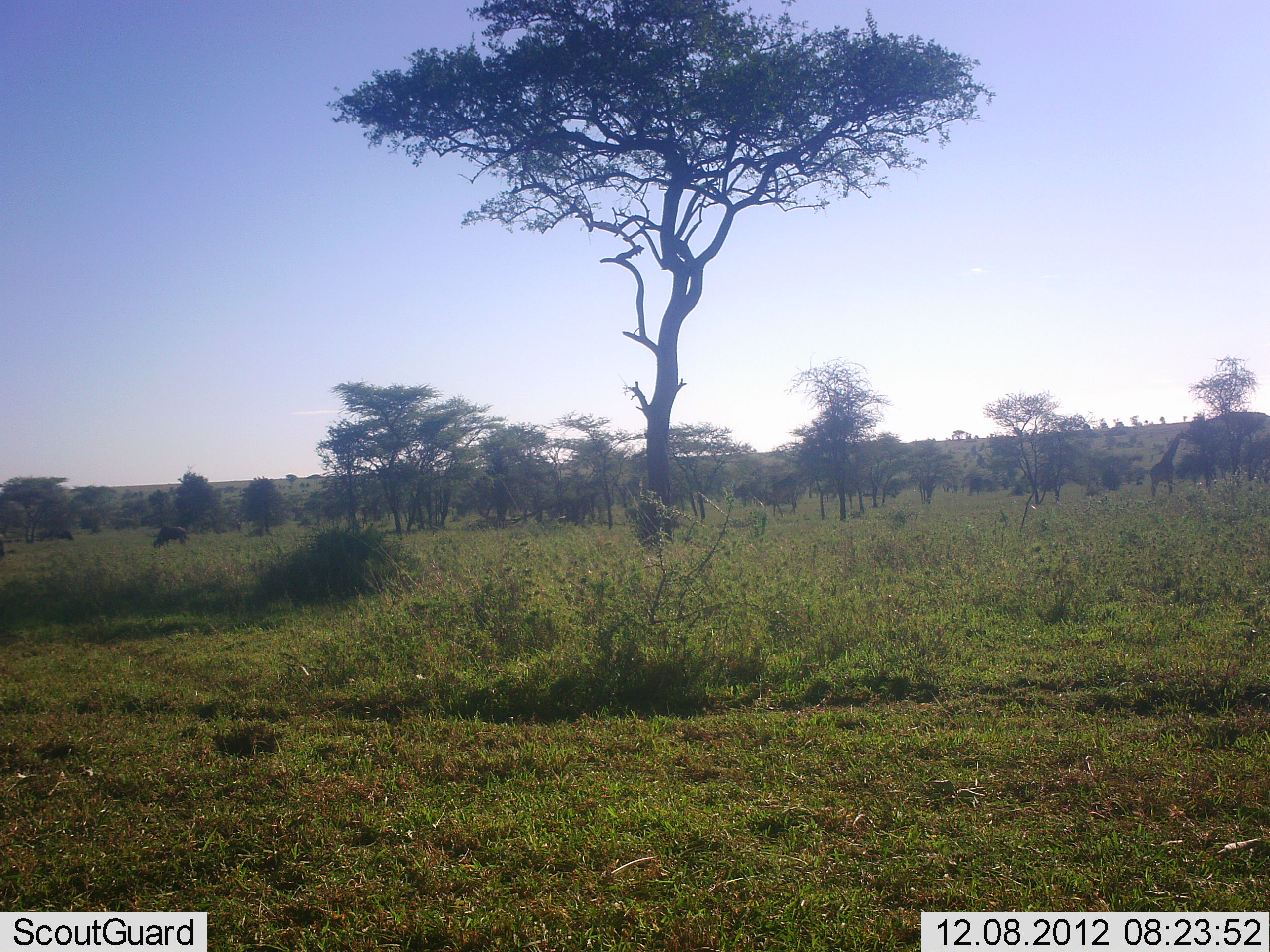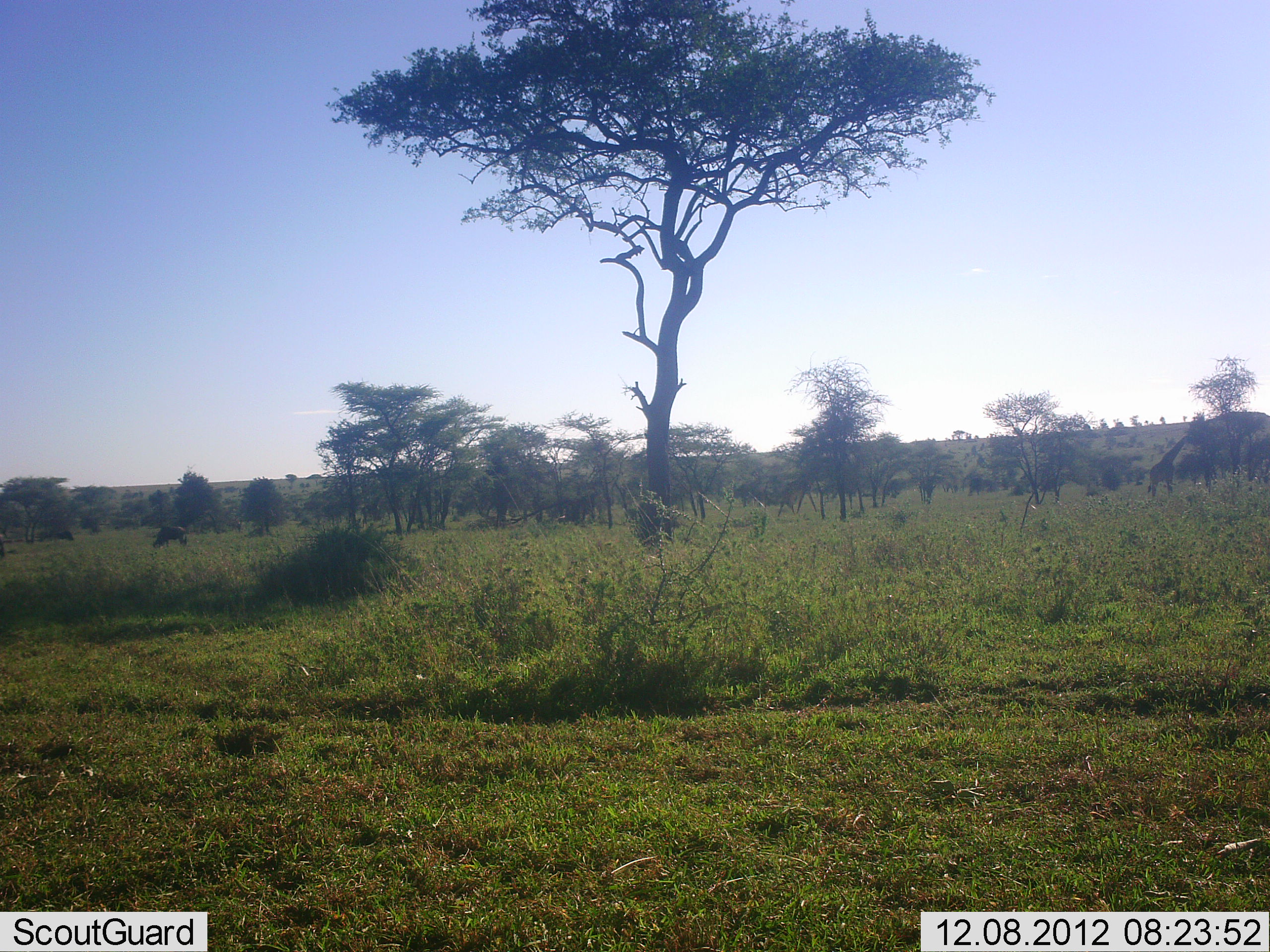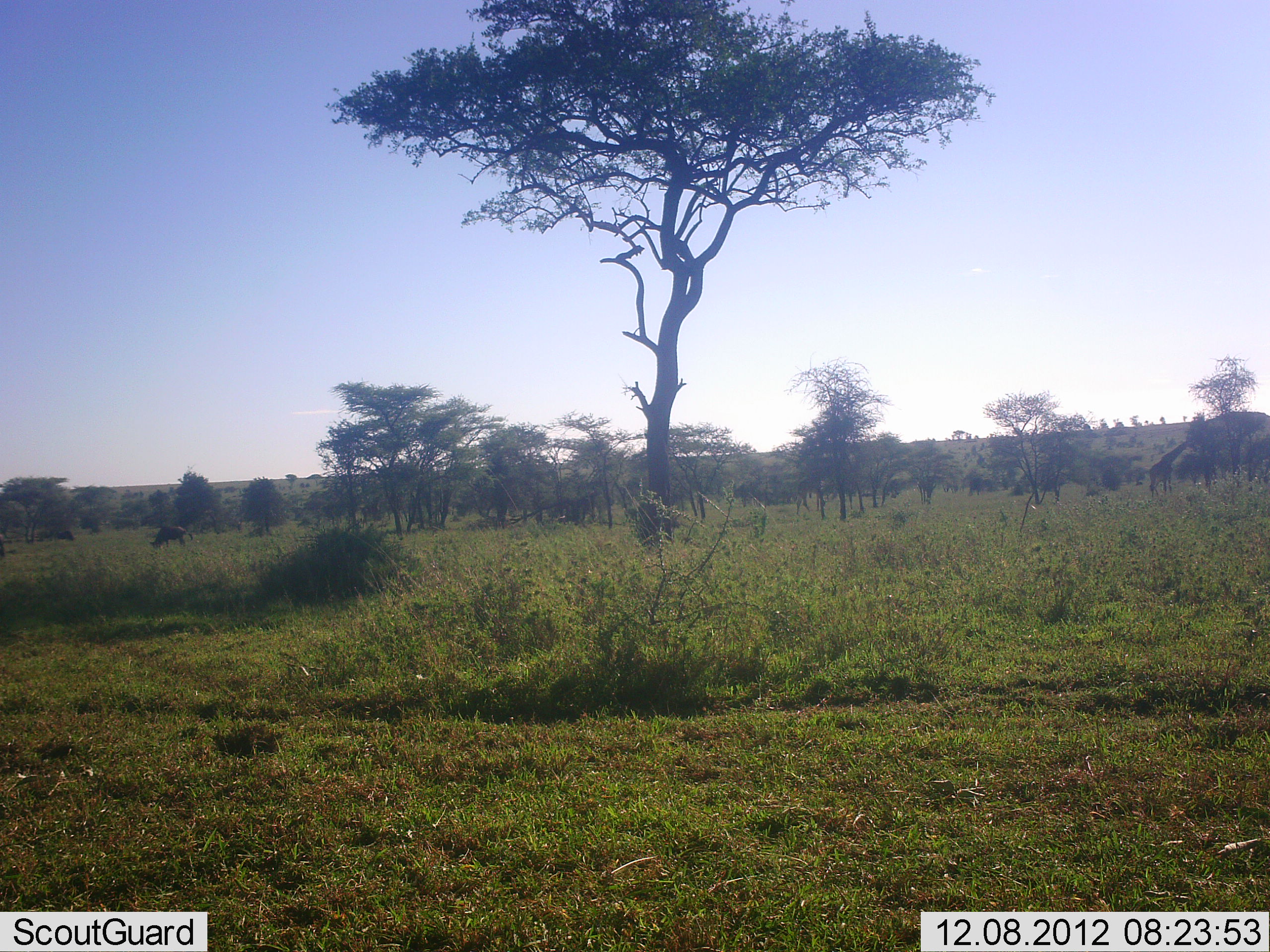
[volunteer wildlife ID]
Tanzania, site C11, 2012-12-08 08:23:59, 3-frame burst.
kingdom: Animalia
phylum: Chordata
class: Mammalia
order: Artiodactyla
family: Giraffidae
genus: Giraffa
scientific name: Giraffa camelopardalis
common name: giraffe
Giraffe (Giraffa camelopardalis), count 2. Behavior (volunteer vote fractions): standing 36%, resting 0%, moving 86%, interacting 0%. Young present (vote fraction): 0%. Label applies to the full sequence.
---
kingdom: Animalia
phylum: Chordata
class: Mammalia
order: Artiodactyla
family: Bovidae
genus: Connochaetes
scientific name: Connochaetes taurinus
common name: blue wildebeest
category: wildebeest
Wildebeest (blue wildebeest) (Connochaetes taurinus), count 1. Behavior (volunteer vote fractions): standing 62%, resting 0%, moving 0%, interacting 0%. Young present (vote fraction): 0%. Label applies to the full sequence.